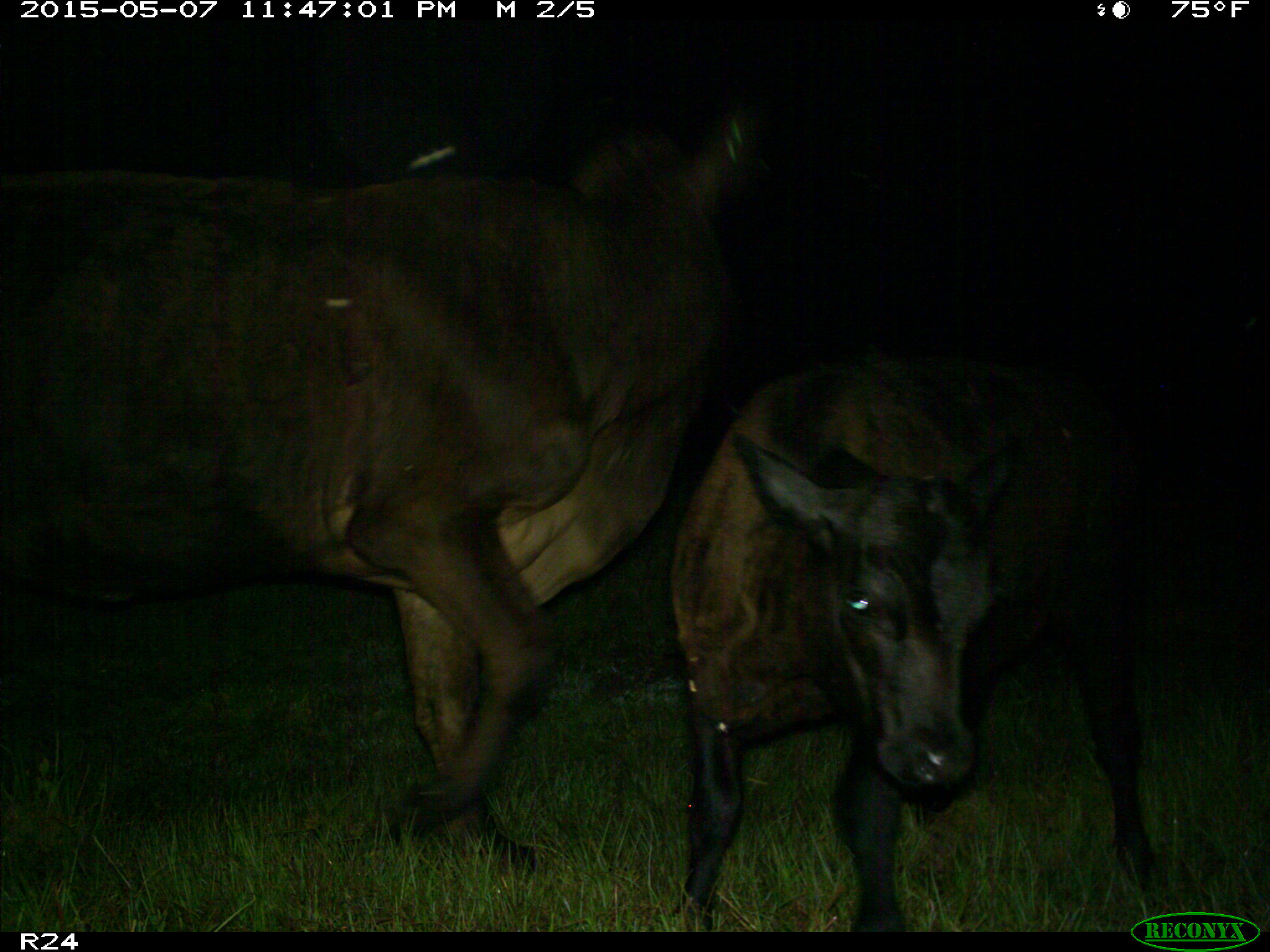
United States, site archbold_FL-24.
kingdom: Animalia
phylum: Chordata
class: Mammalia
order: Artiodactyla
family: Bovidae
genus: Bos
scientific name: Bos taurus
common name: domestic cow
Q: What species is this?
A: Bos taurus (domestic cow).